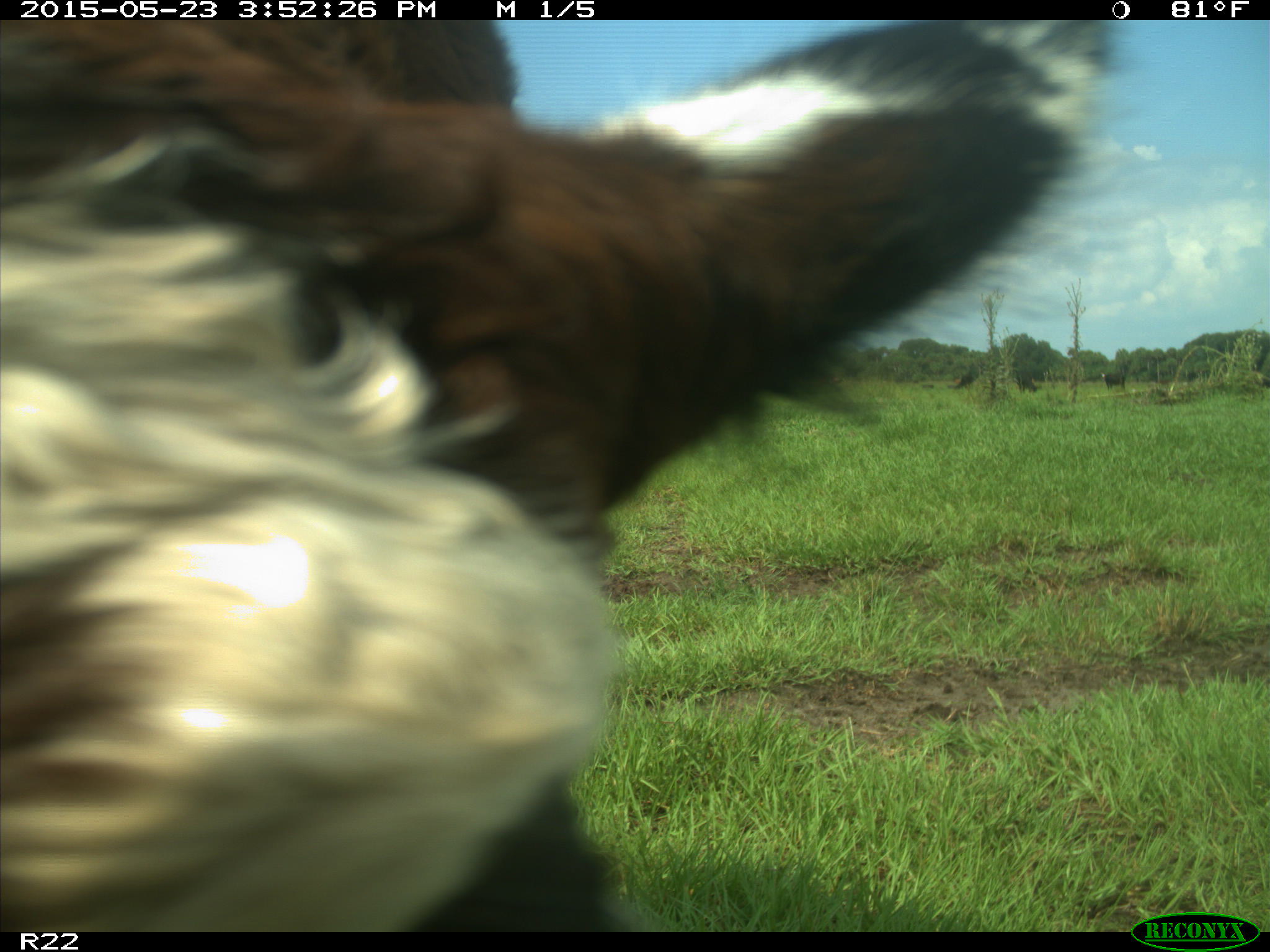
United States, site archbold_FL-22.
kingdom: Animalia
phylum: Chordata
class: Mammalia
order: Artiodactyla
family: Bovidae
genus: Bos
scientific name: Bos taurus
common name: domestic cow